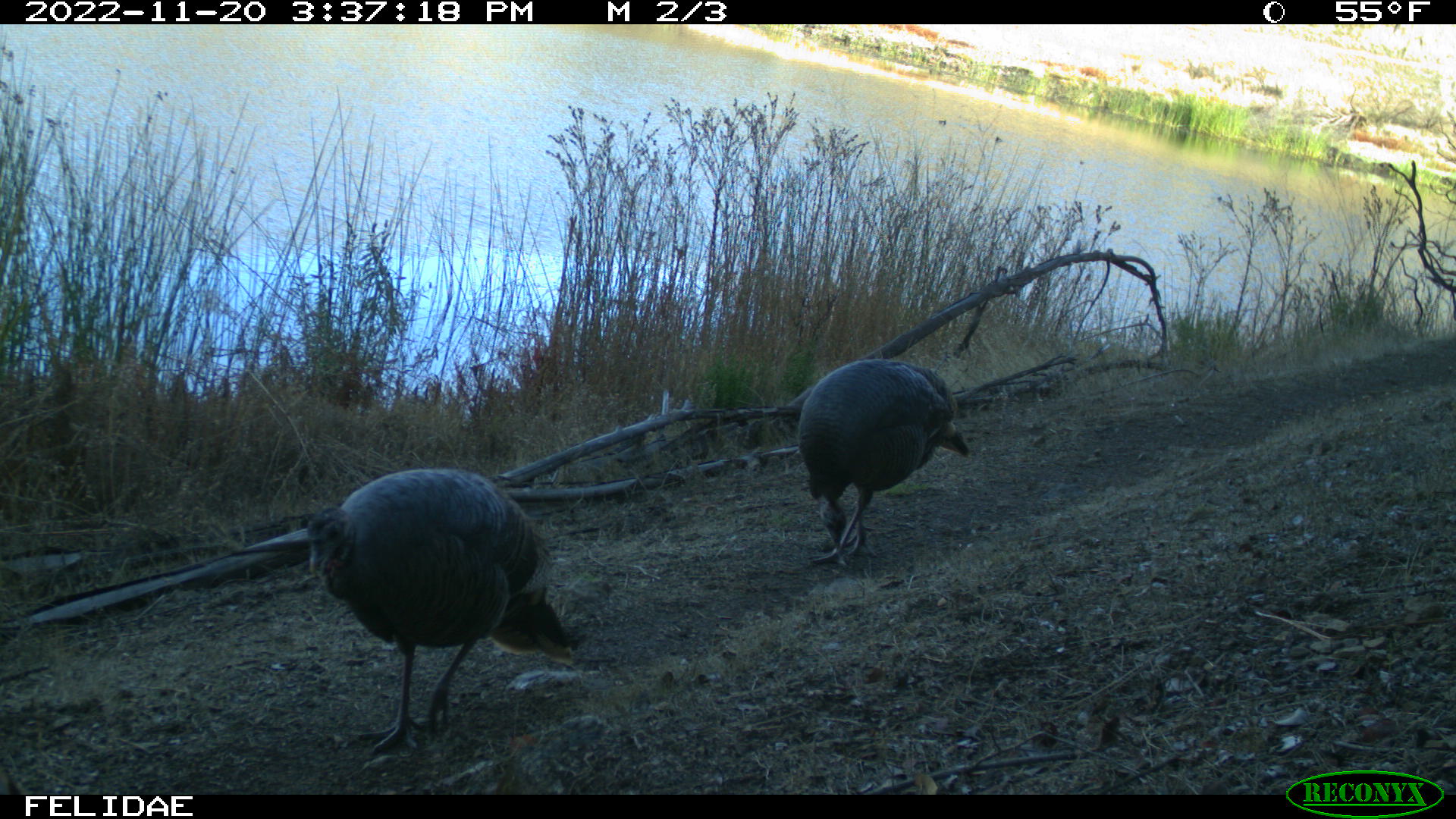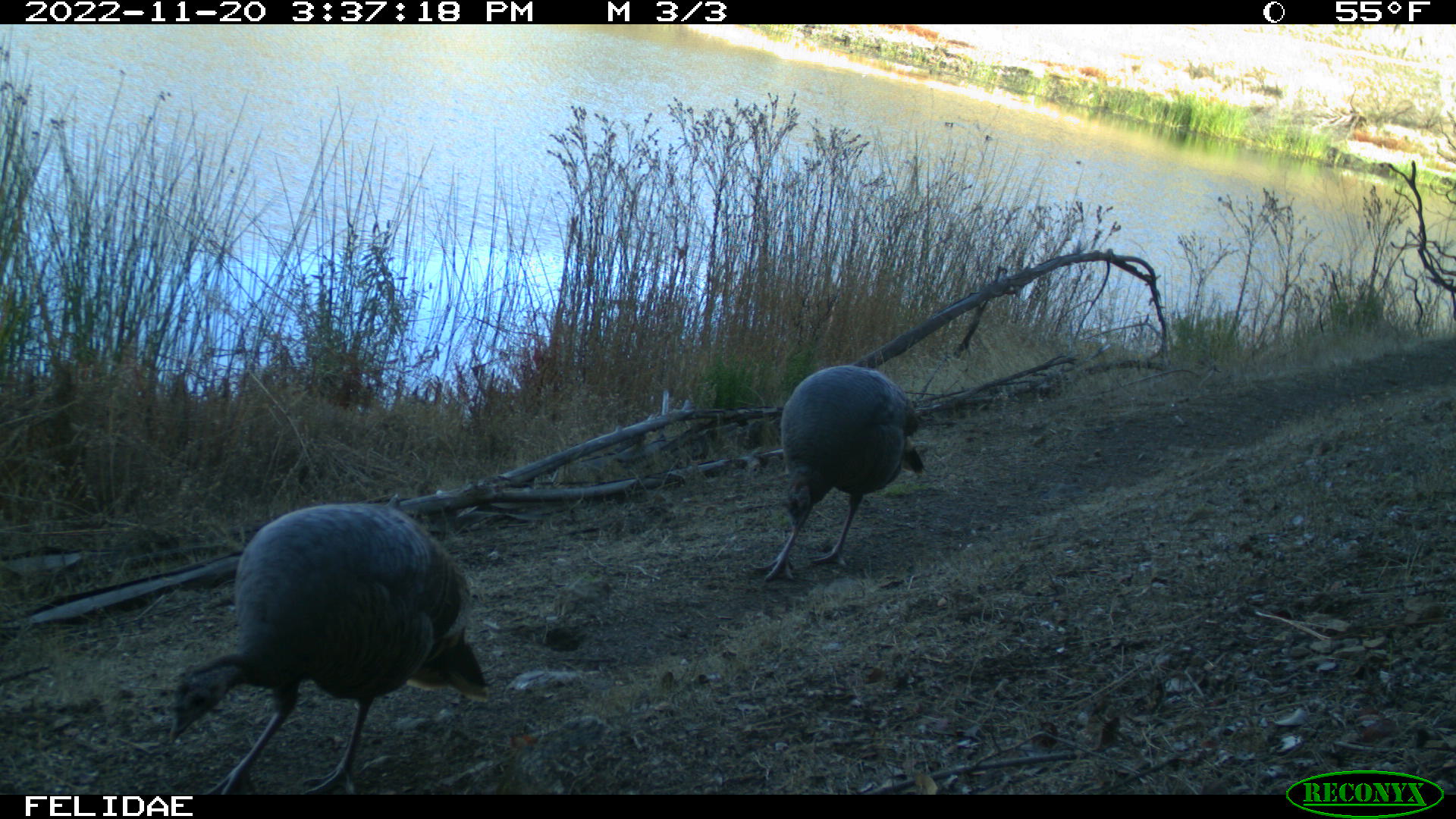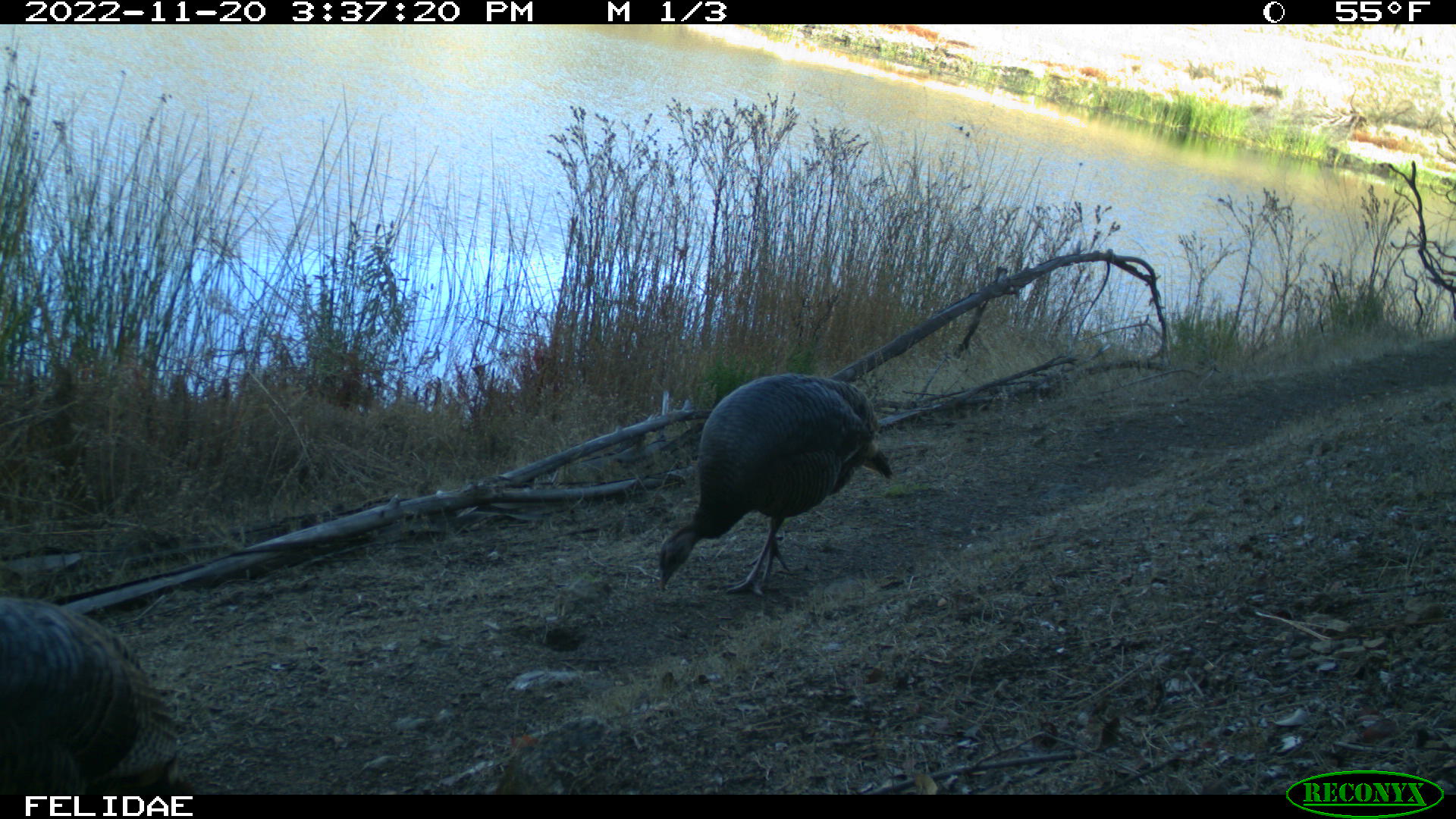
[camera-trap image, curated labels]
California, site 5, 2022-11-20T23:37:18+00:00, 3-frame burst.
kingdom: Animalia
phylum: Chordata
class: Aves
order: Galliformes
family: Phasianidae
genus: Meleagris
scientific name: Meleagris gallopavo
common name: turkey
Turkey (Meleagris gallopavo).